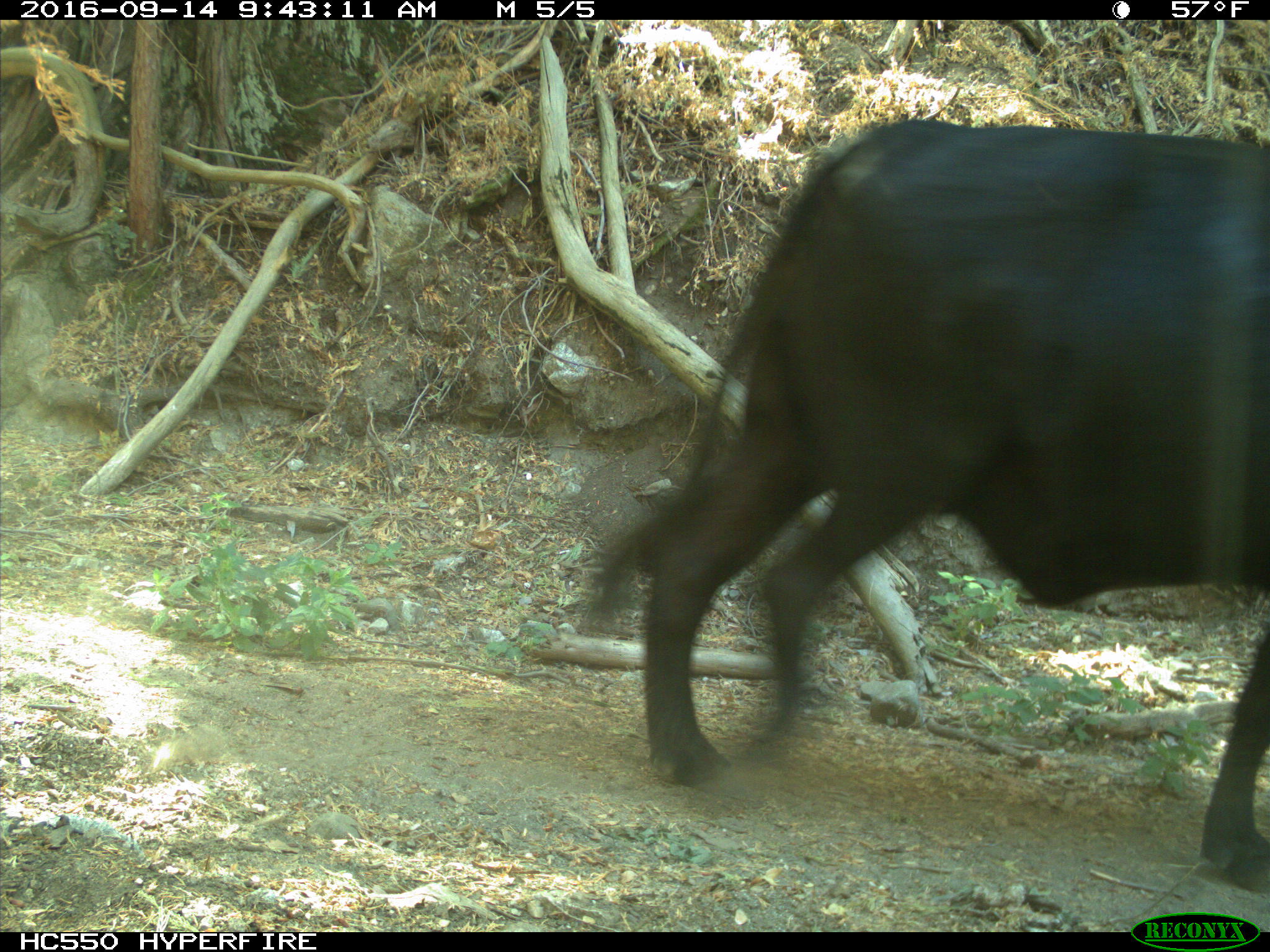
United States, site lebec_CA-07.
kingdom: Animalia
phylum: Chordata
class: Mammalia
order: Artiodactyla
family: Bovidae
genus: Bos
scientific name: Bos taurus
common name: domestic cow